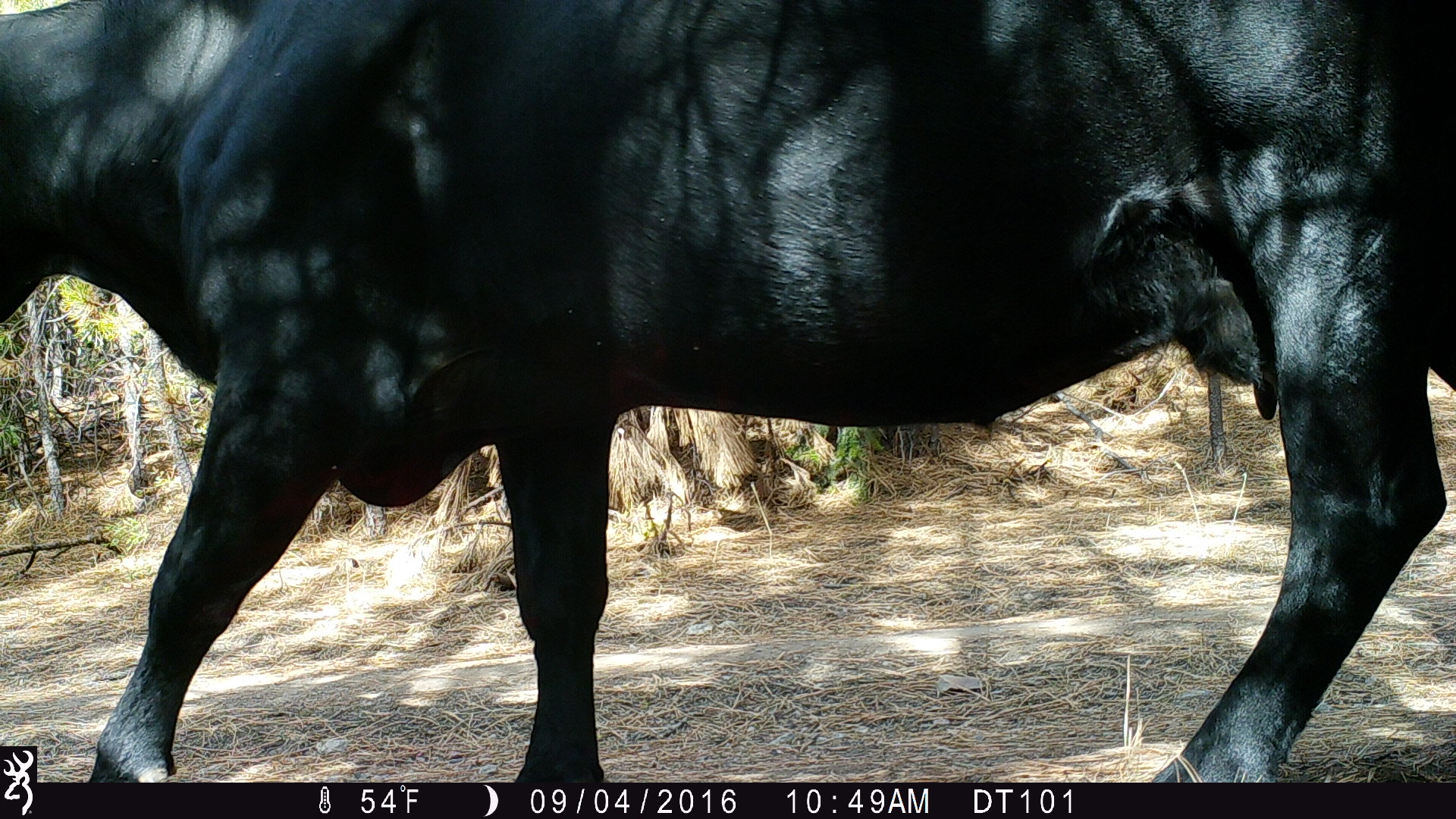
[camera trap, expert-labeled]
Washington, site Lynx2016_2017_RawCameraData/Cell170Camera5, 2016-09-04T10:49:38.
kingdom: Animalia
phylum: Chordata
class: Mammalia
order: Artiodactyla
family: Bovidae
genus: Bos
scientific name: Bos taurus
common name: domestic cattle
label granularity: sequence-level